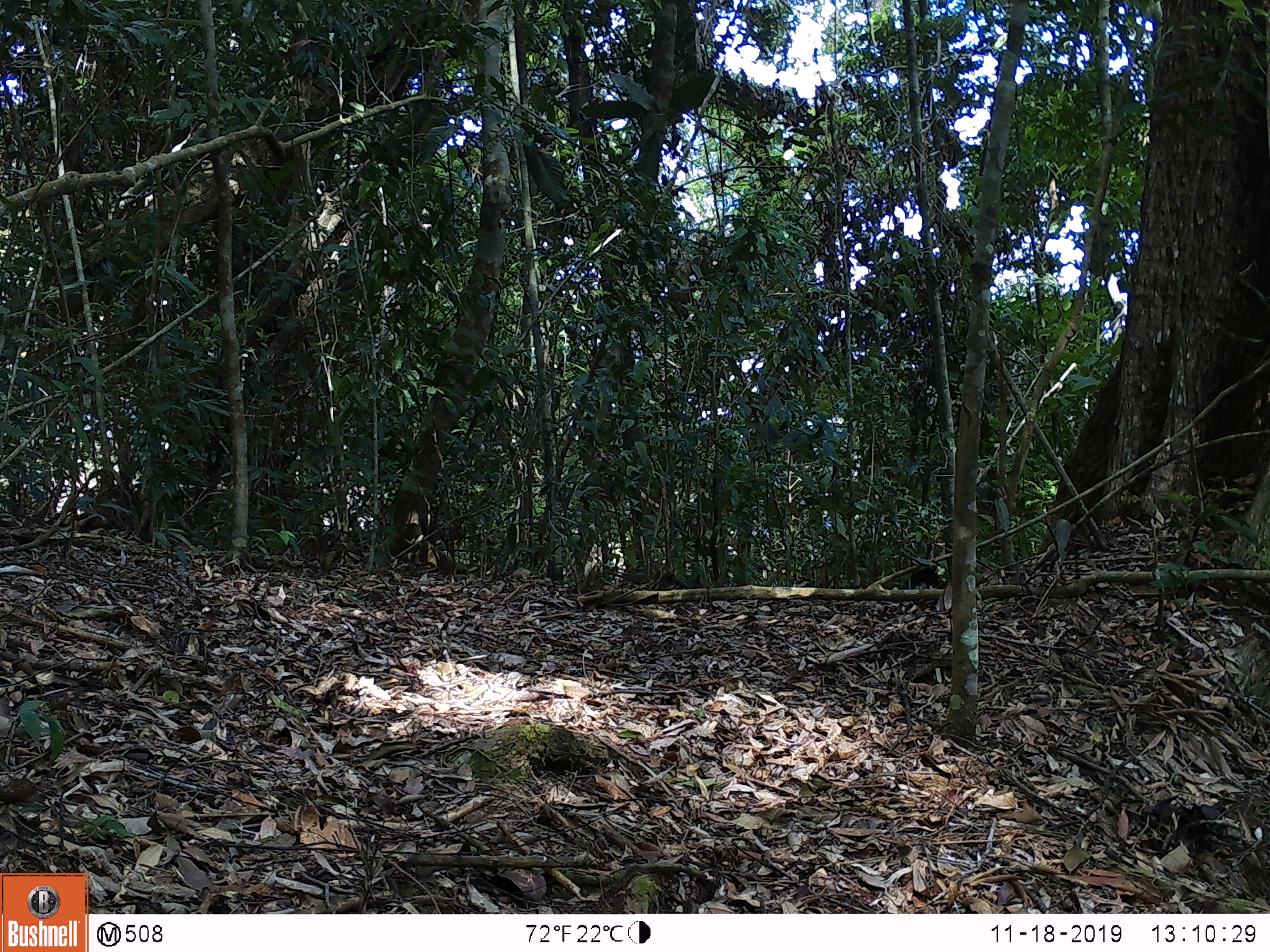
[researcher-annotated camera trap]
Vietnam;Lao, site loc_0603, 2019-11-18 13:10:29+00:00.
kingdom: Animalia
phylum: Chordata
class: Mammalia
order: Carnivora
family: Mustelidae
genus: Martes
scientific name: Martes flavigula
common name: yellow-throated marten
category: yellow throated marten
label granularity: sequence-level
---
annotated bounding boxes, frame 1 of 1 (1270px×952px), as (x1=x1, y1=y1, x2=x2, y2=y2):
yellow throated marten: (x1=902, y1=567, x2=940, y2=589)